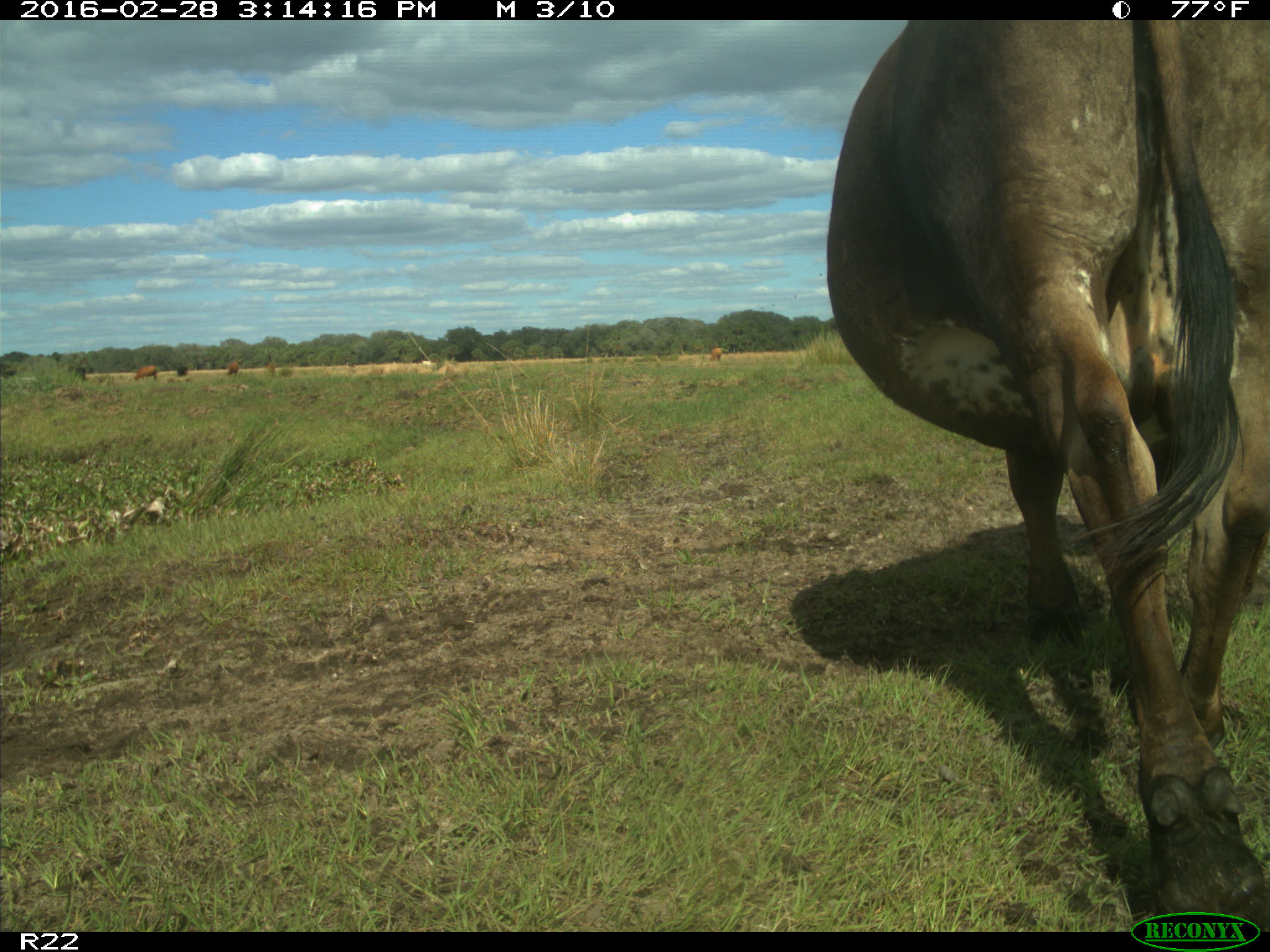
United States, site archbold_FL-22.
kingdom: Animalia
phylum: Chordata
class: Mammalia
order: Artiodactyla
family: Bovidae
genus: Bos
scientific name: Bos taurus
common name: domestic cow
Bos taurus (domestic cow).